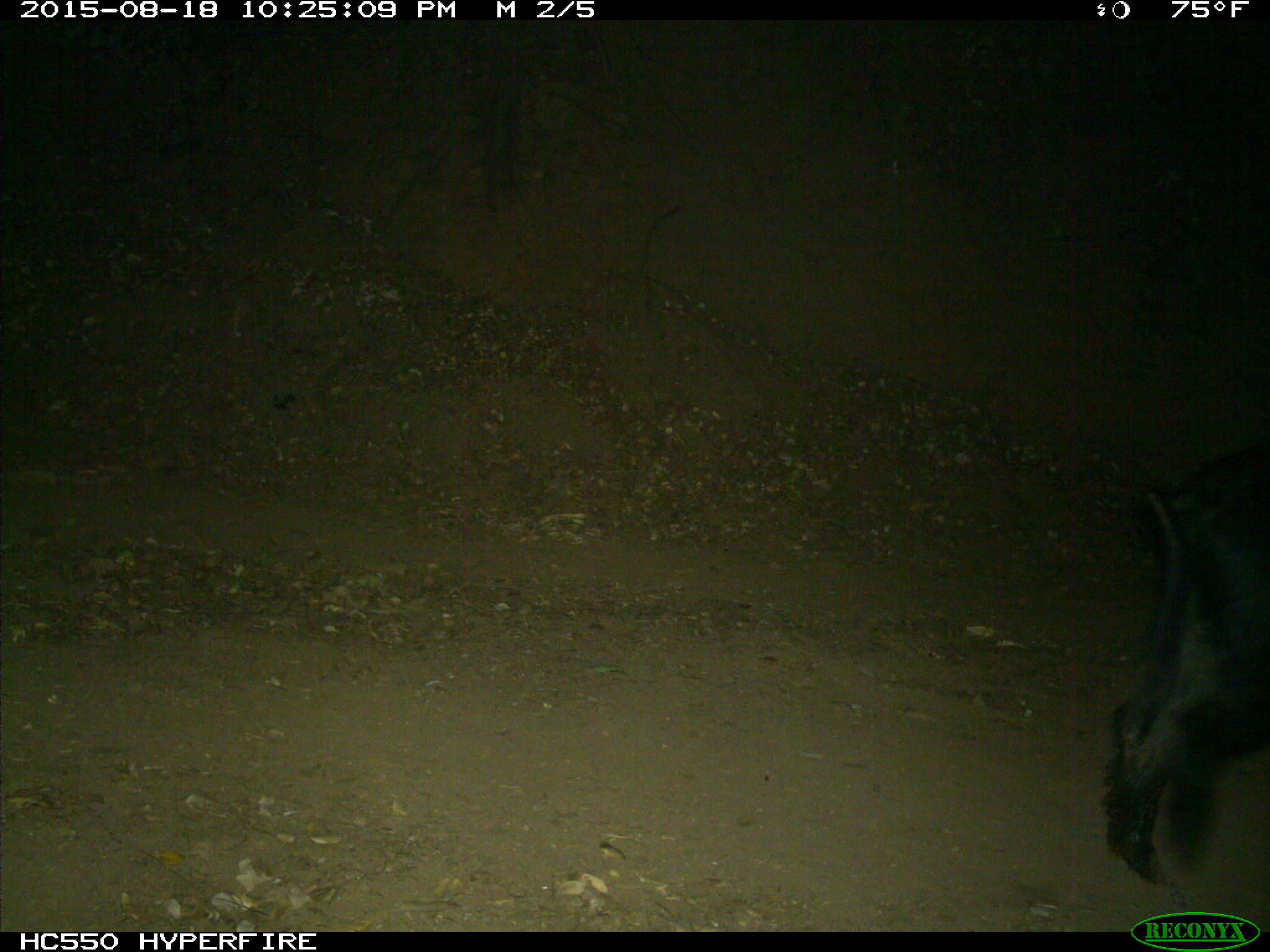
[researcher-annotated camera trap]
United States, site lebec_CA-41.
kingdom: Animalia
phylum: Chordata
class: Mammalia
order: Artiodactyla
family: Suidae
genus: Sus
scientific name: Sus scrofa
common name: wild boar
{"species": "Sus scrofa (wild boar)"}